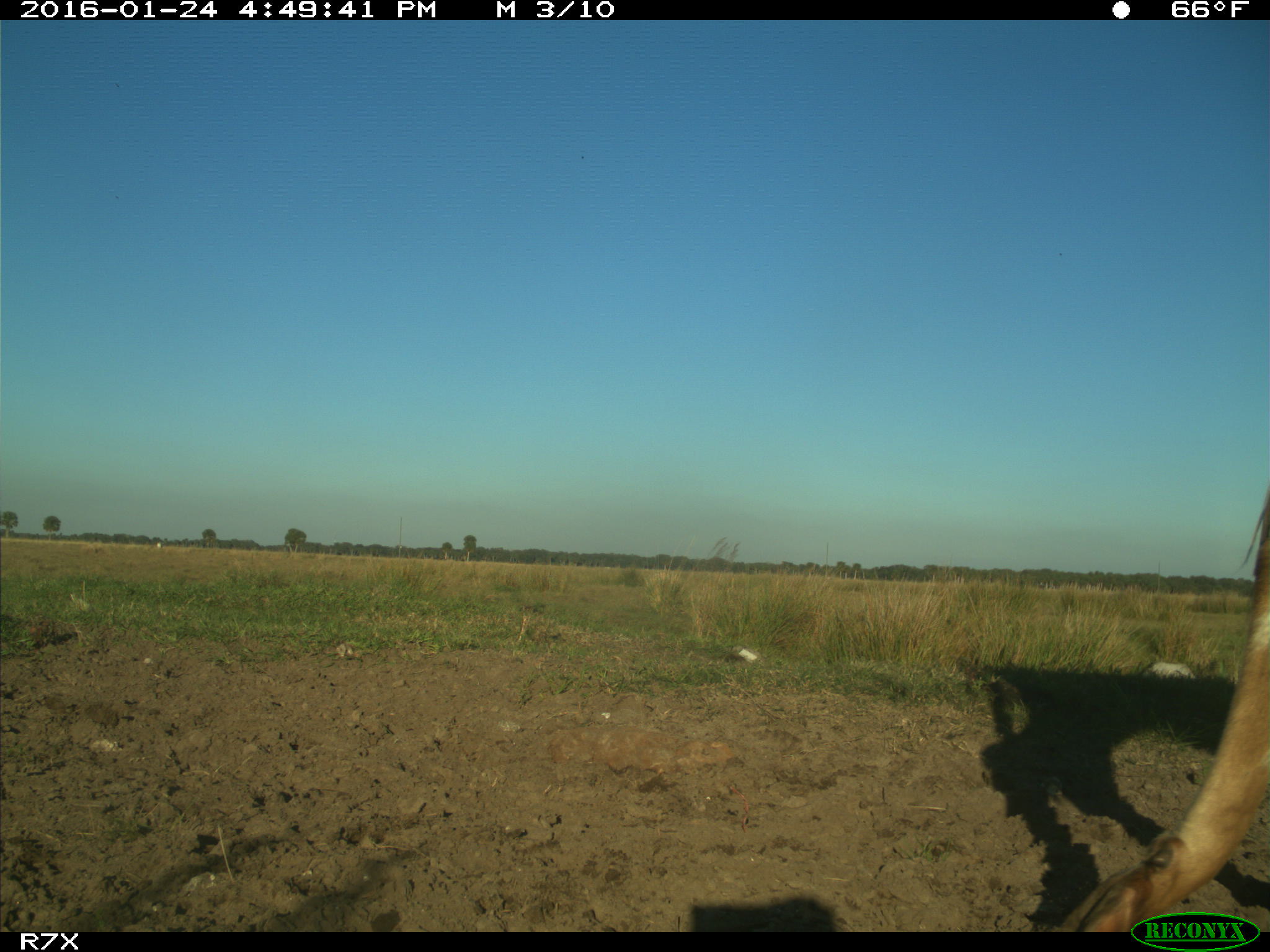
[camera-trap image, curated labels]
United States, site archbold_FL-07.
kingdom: Animalia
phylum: Chordata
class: Mammalia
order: Artiodactyla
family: Bovidae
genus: Bos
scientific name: Bos taurus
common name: domestic cow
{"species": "Bos taurus (domestic cow)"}